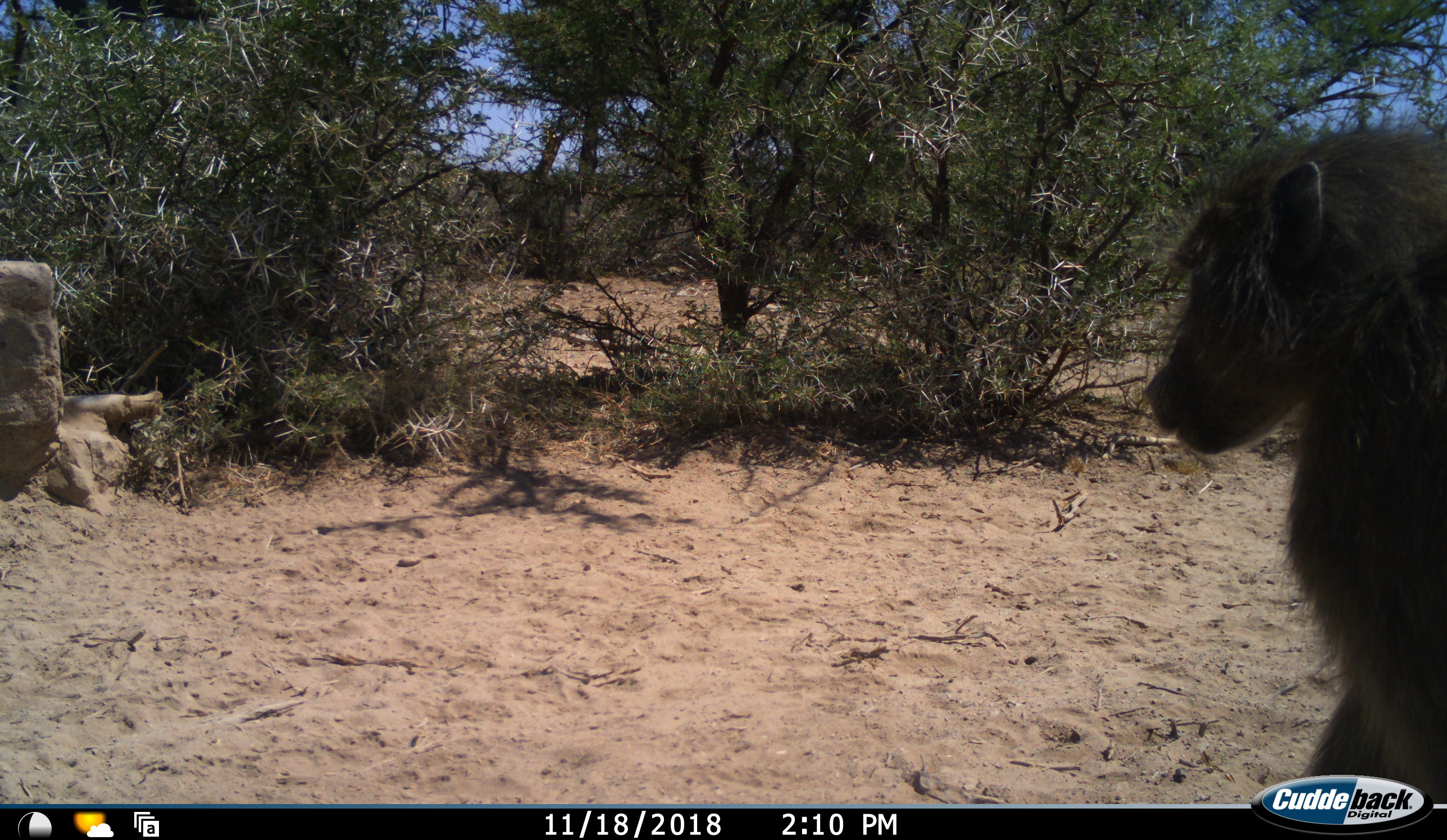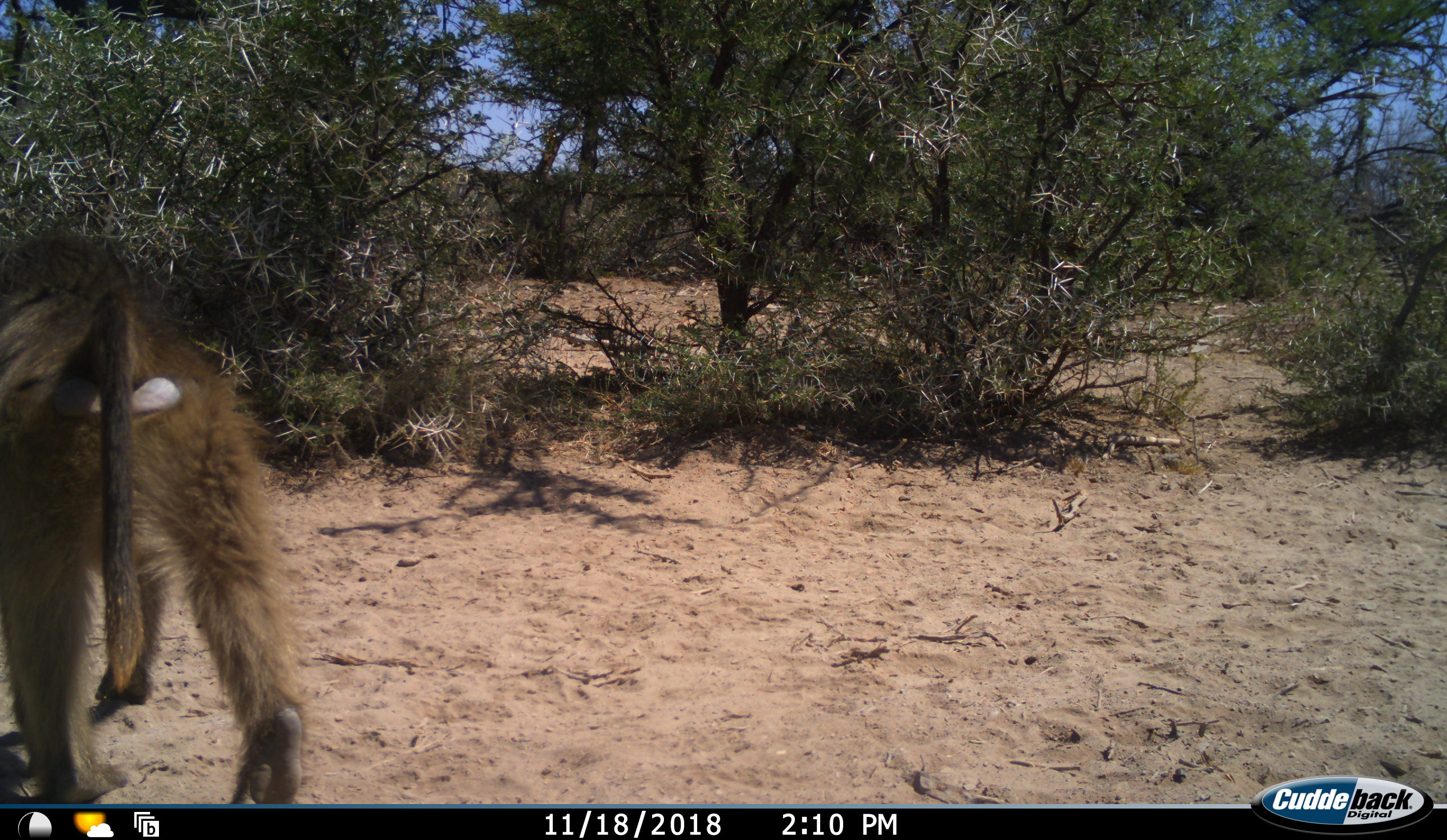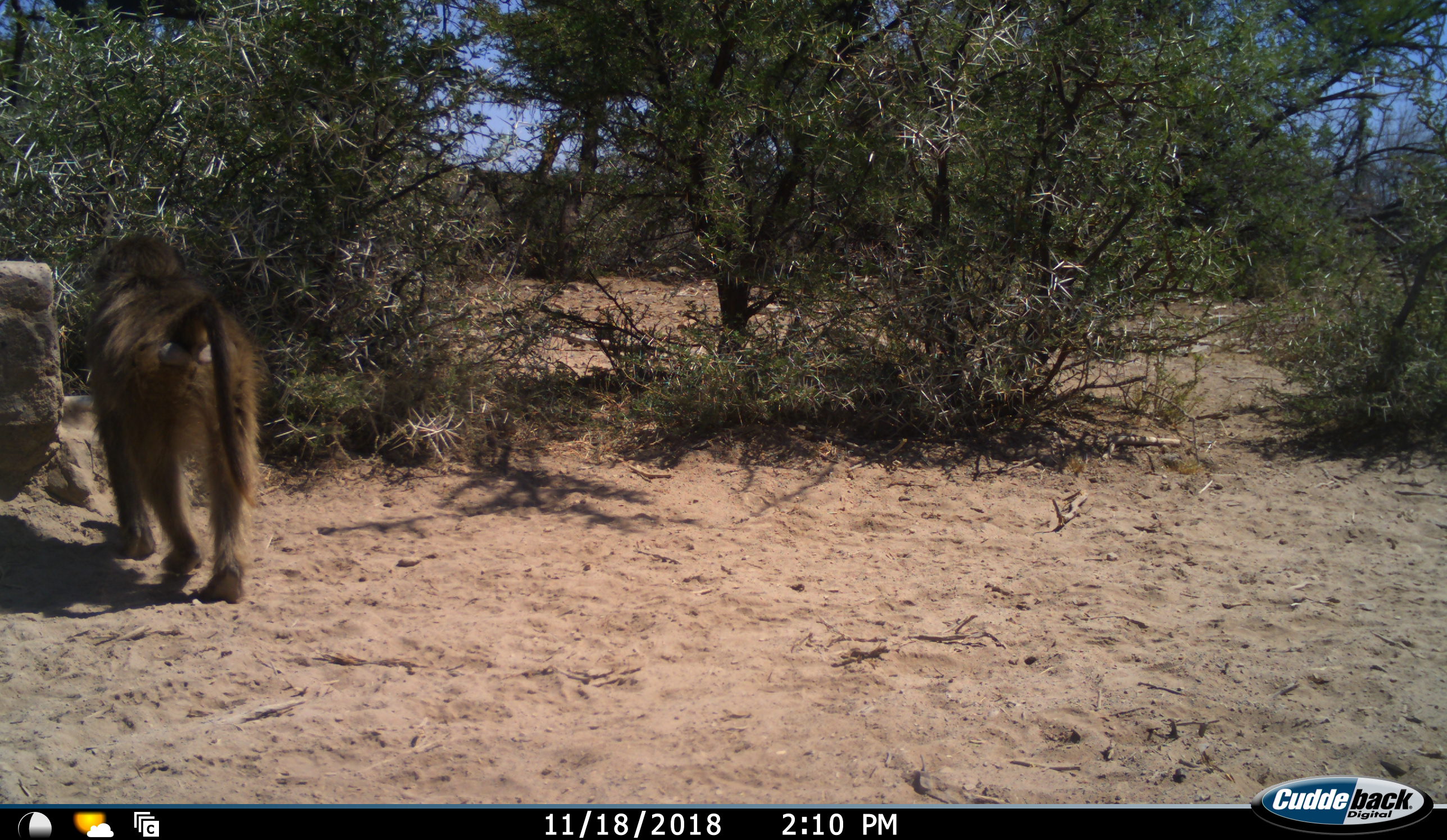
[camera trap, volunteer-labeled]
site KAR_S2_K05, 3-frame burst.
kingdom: Animalia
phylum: Chordata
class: Mammalia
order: Primates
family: Cercopithecidae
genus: Papio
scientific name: Papio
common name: baboon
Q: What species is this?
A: Baboon (Papio).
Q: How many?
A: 1.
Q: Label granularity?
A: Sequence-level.